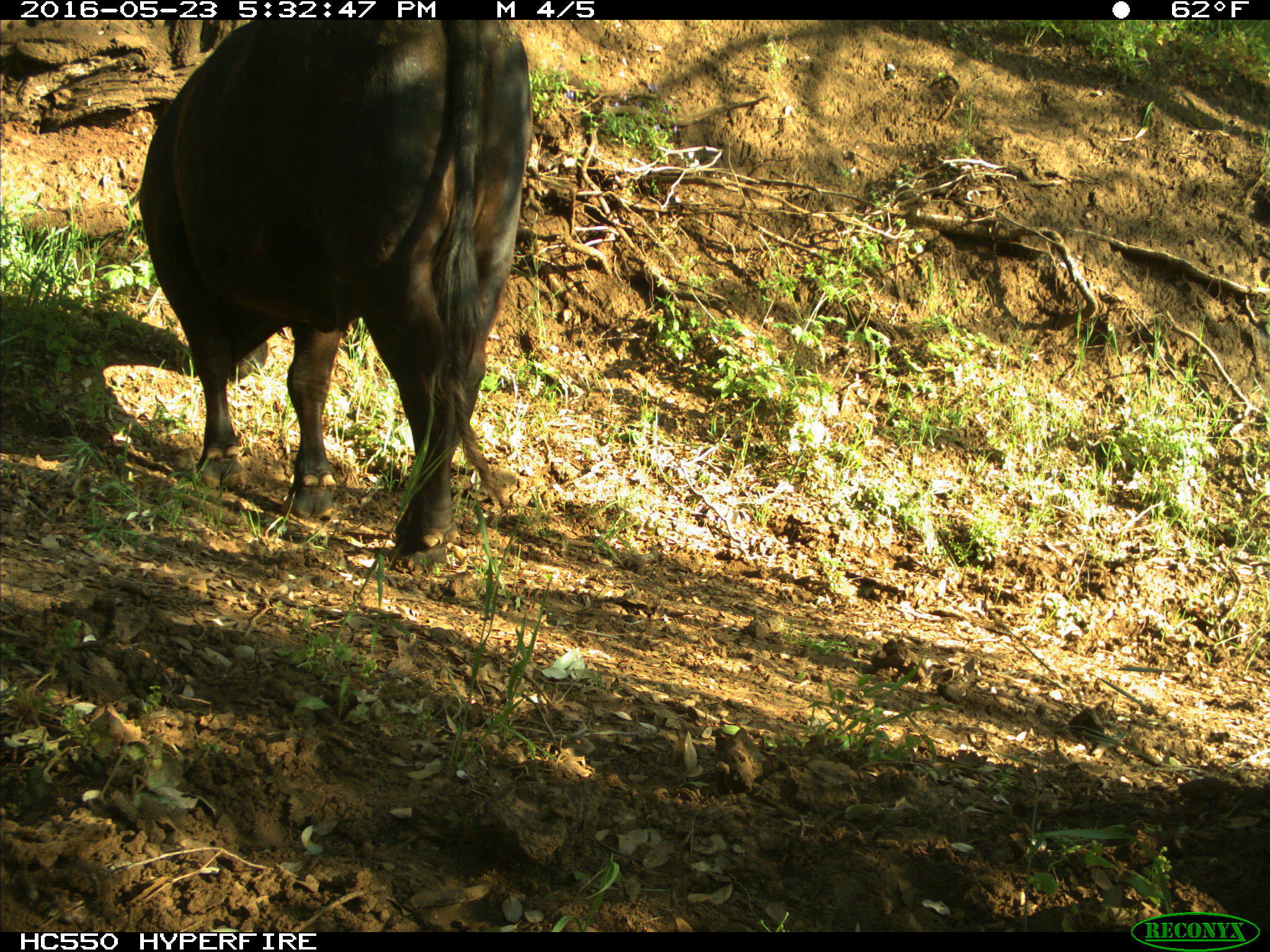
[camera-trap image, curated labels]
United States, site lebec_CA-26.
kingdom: Animalia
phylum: Chordata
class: Mammalia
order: Artiodactyla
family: Bovidae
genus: Bos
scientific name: Bos taurus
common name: domestic cow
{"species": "Bos taurus (domestic cow)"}